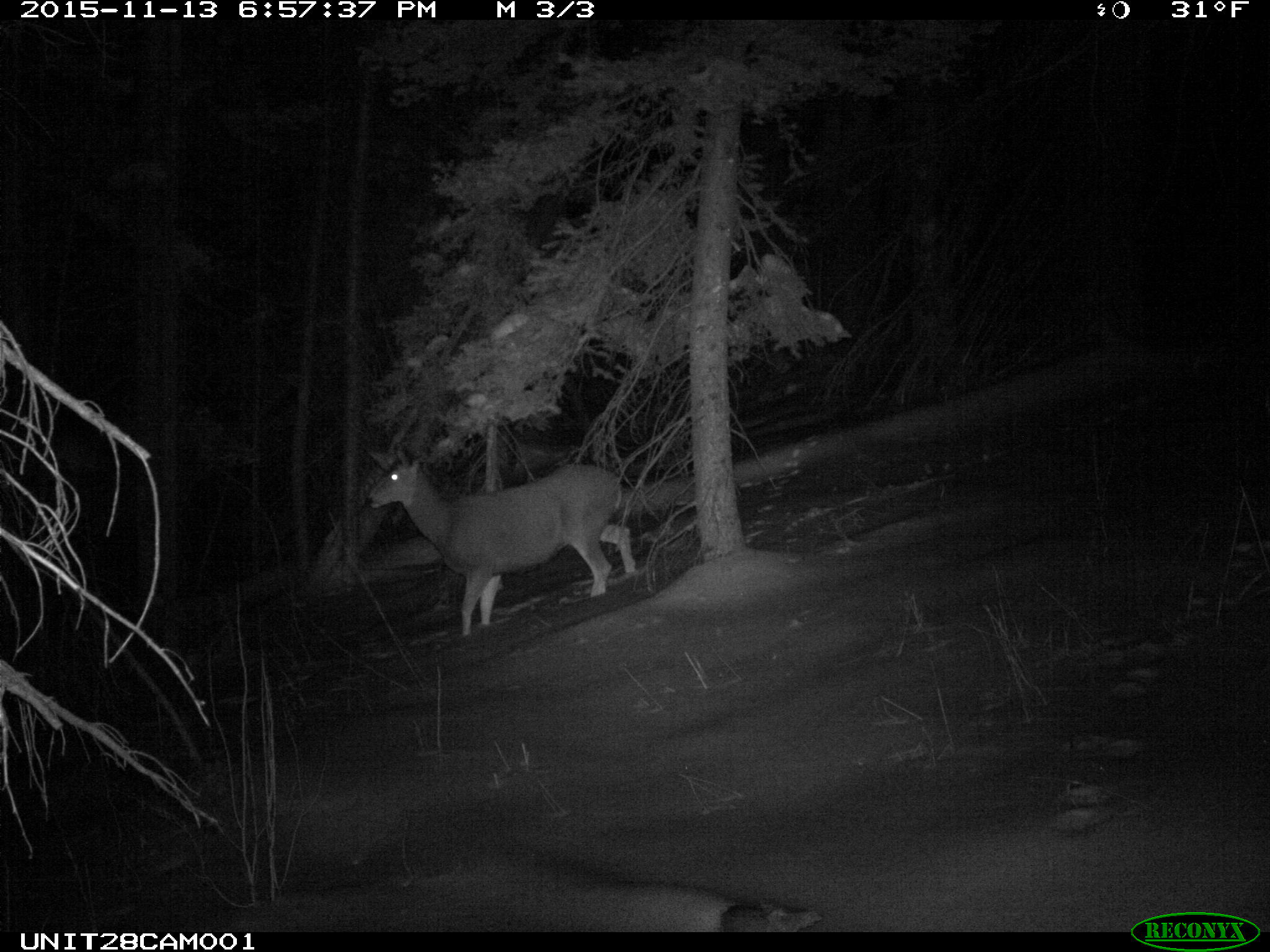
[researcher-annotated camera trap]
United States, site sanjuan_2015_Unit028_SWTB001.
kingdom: Animalia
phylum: Chordata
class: Mammalia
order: Artiodactyla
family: Cervidae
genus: Odocoileus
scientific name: Odocoileus hemionus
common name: mule deer